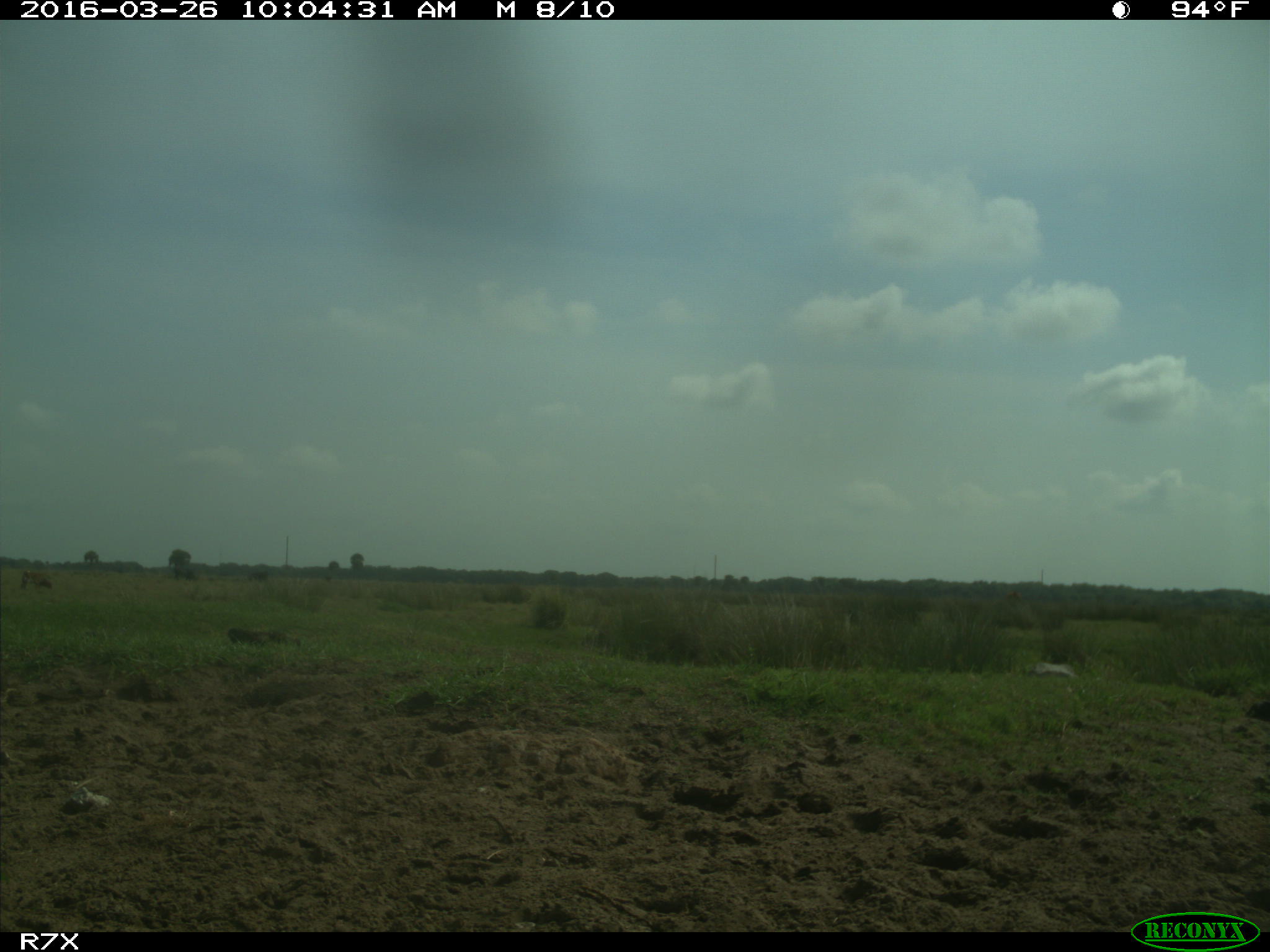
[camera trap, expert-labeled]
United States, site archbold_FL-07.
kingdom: Animalia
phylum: Chordata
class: Mammalia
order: Artiodactyla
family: Bovidae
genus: Bos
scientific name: Bos taurus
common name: domestic cow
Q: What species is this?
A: Bos taurus (domestic cow).